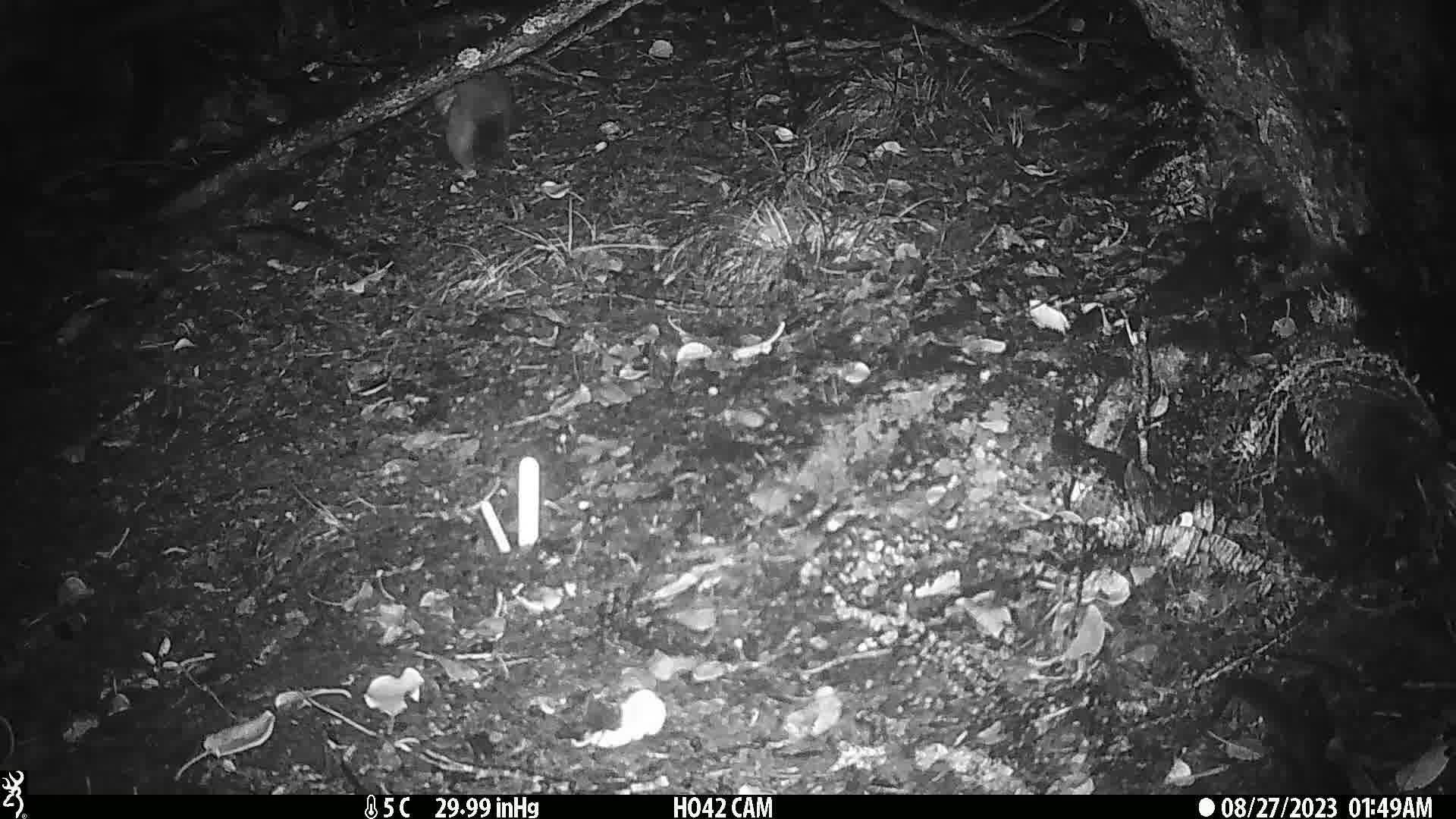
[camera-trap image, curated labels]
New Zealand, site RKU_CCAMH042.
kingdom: Animalia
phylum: Chordata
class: Mammalia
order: Diprotodontia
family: Phalangeridae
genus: Trichosurus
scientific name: Trichosurus vulpecula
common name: common brushtail possum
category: possum